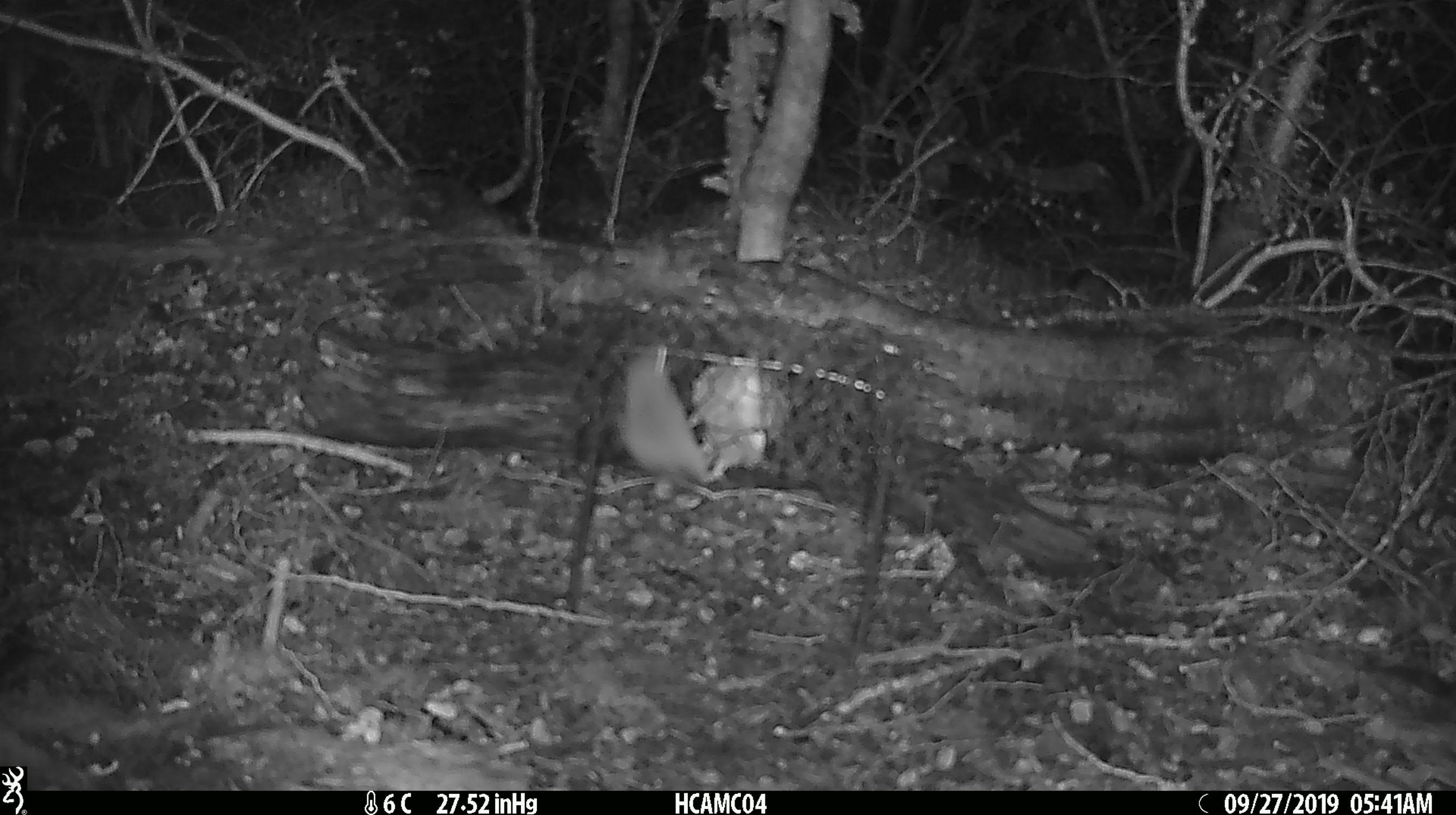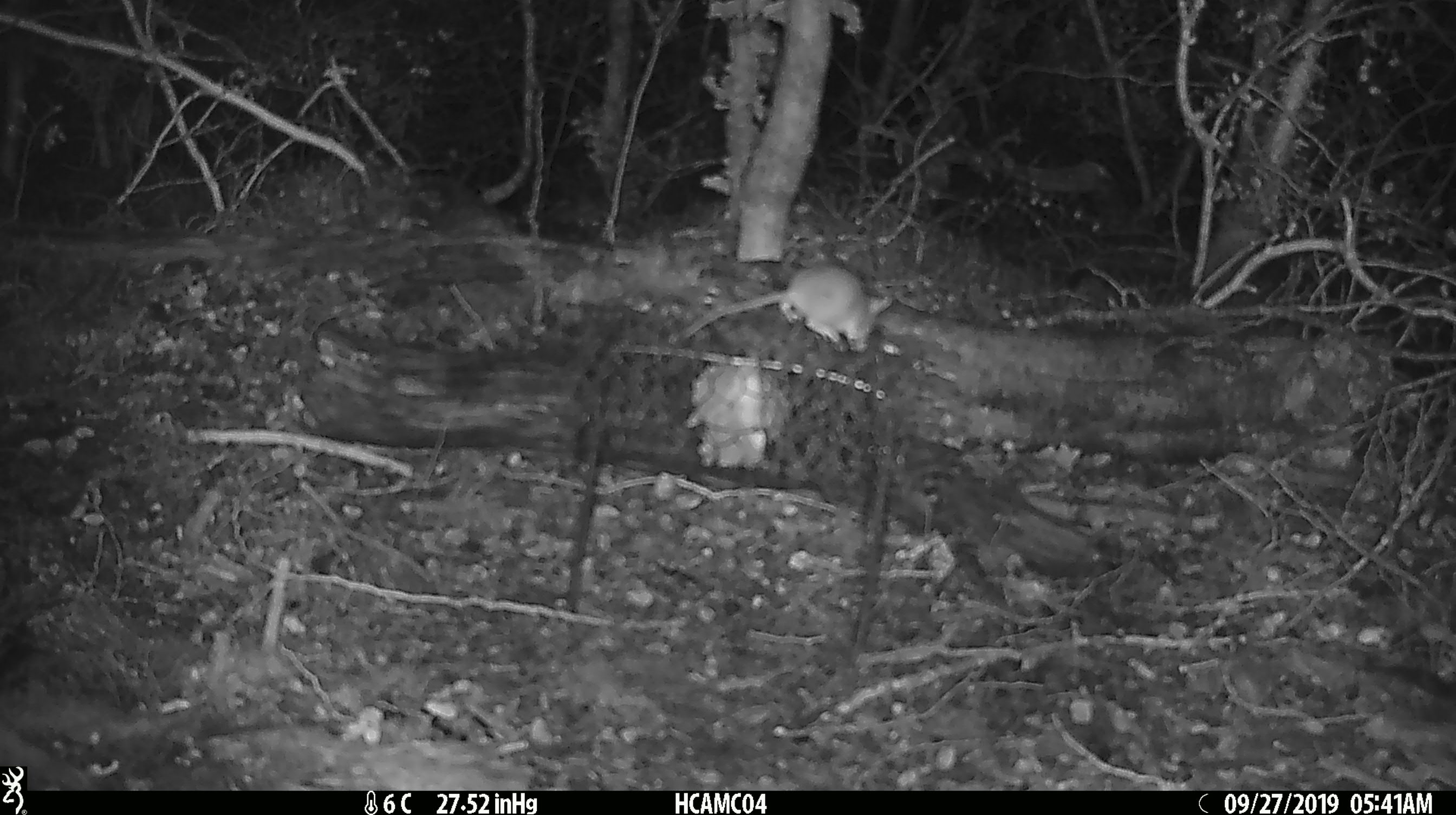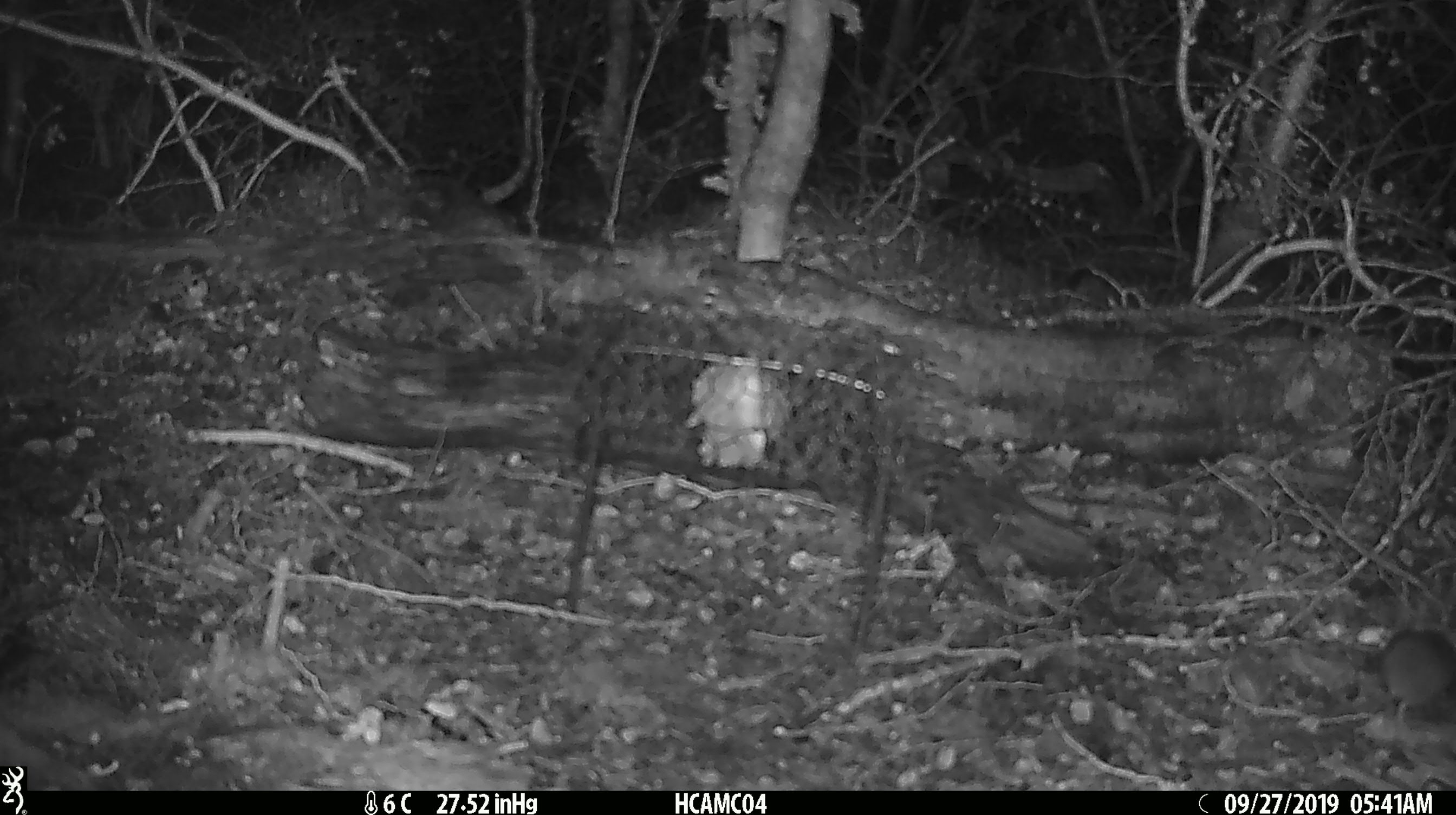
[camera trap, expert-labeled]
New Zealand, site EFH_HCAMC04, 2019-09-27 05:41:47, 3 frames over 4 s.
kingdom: Animalia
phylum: Chordata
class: Mammalia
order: Rodentia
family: Muridae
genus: Mus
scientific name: Mus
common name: mouse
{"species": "mouse (Mus)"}